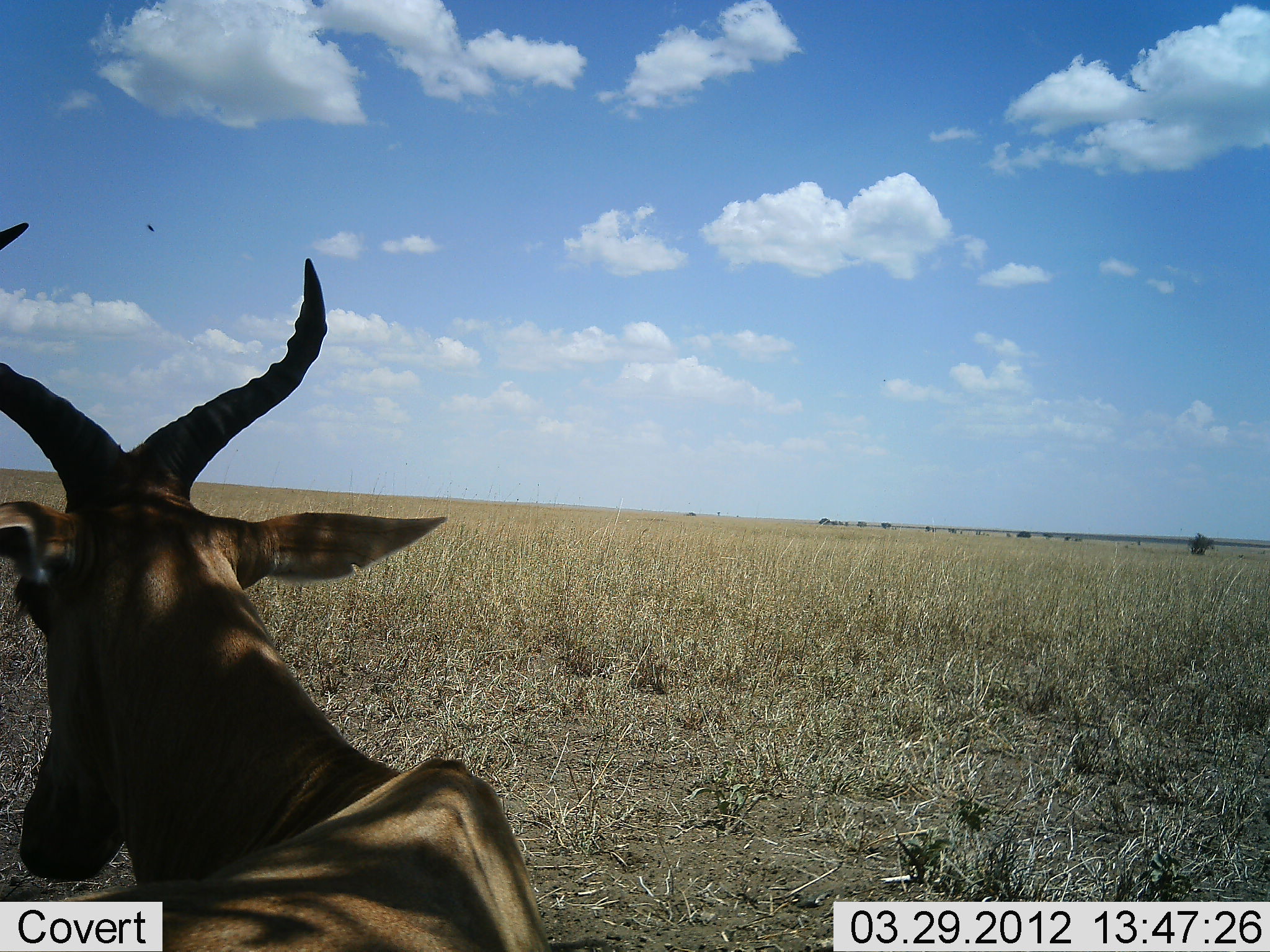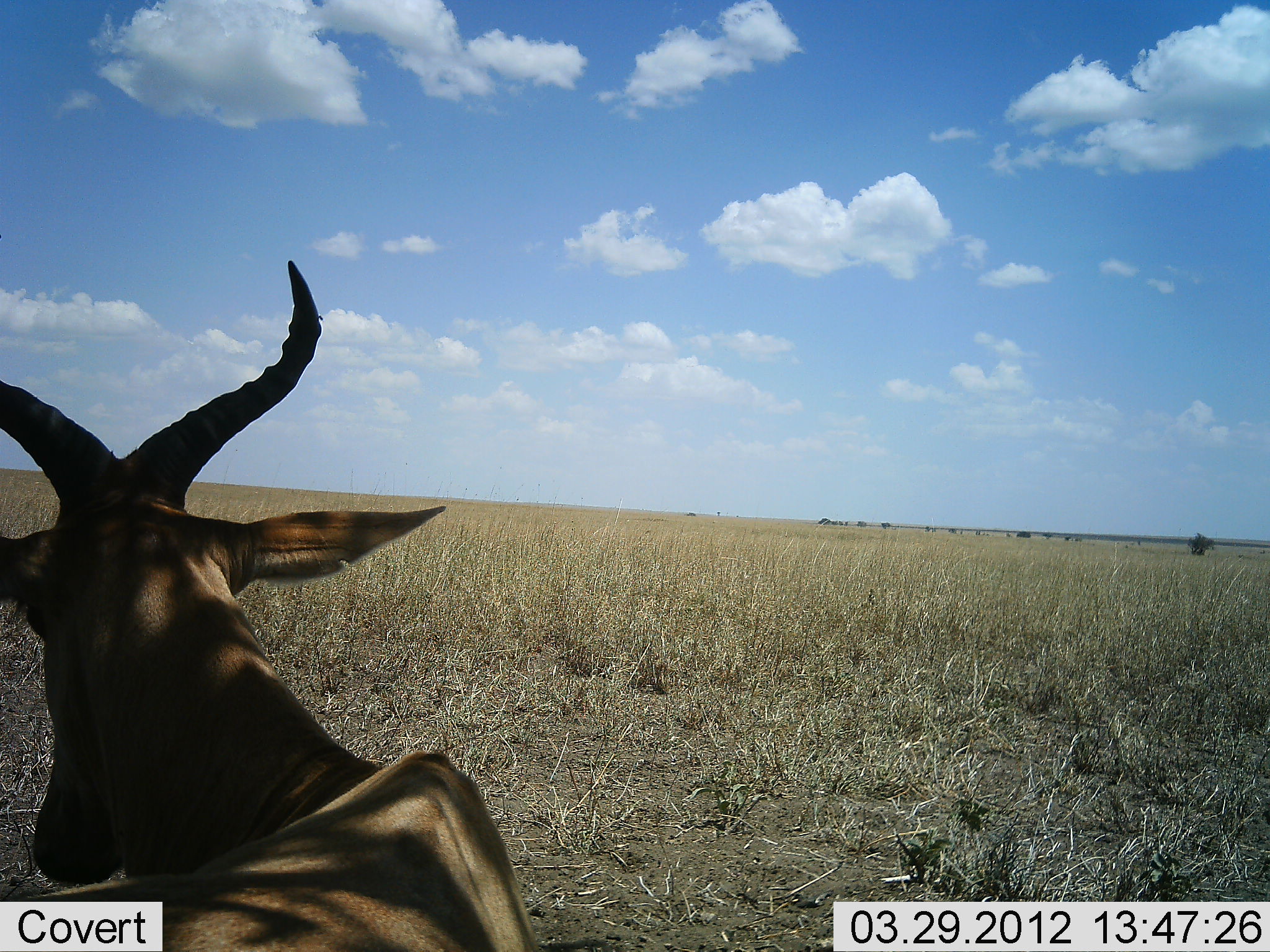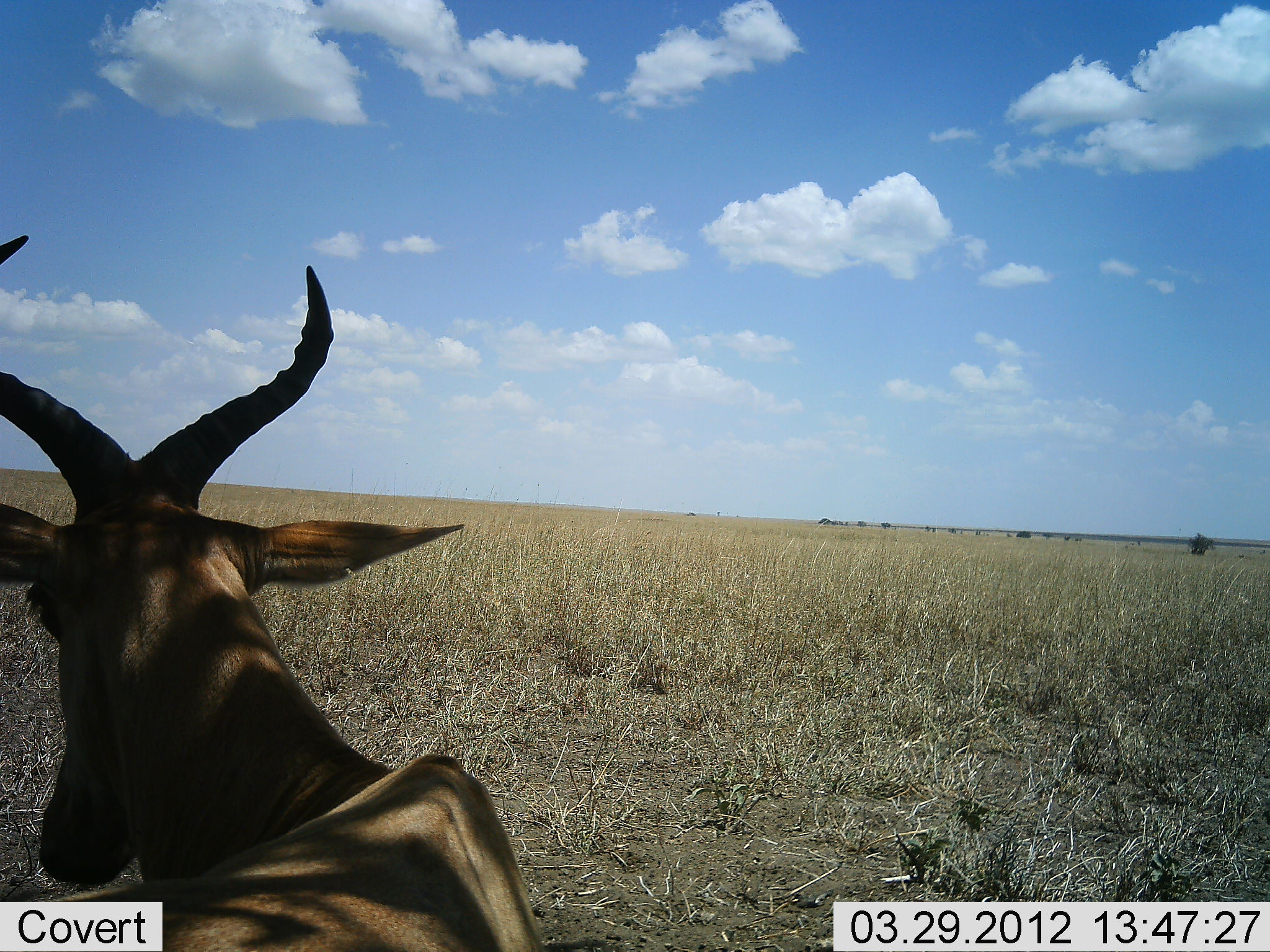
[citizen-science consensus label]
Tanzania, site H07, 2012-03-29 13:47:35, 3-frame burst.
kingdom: Animalia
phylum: Chordata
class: Mammalia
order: Artiodactyla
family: Bovidae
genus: Alcelaphus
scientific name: Alcelaphus buselaphus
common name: hartebeest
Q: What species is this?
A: Hartebeest (Alcelaphus buselaphus).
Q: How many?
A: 1.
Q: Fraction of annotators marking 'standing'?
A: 25%.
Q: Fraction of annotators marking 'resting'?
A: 75%.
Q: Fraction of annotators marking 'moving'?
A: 5%.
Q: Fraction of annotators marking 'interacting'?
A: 0%.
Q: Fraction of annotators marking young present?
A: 0%.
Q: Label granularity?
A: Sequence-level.